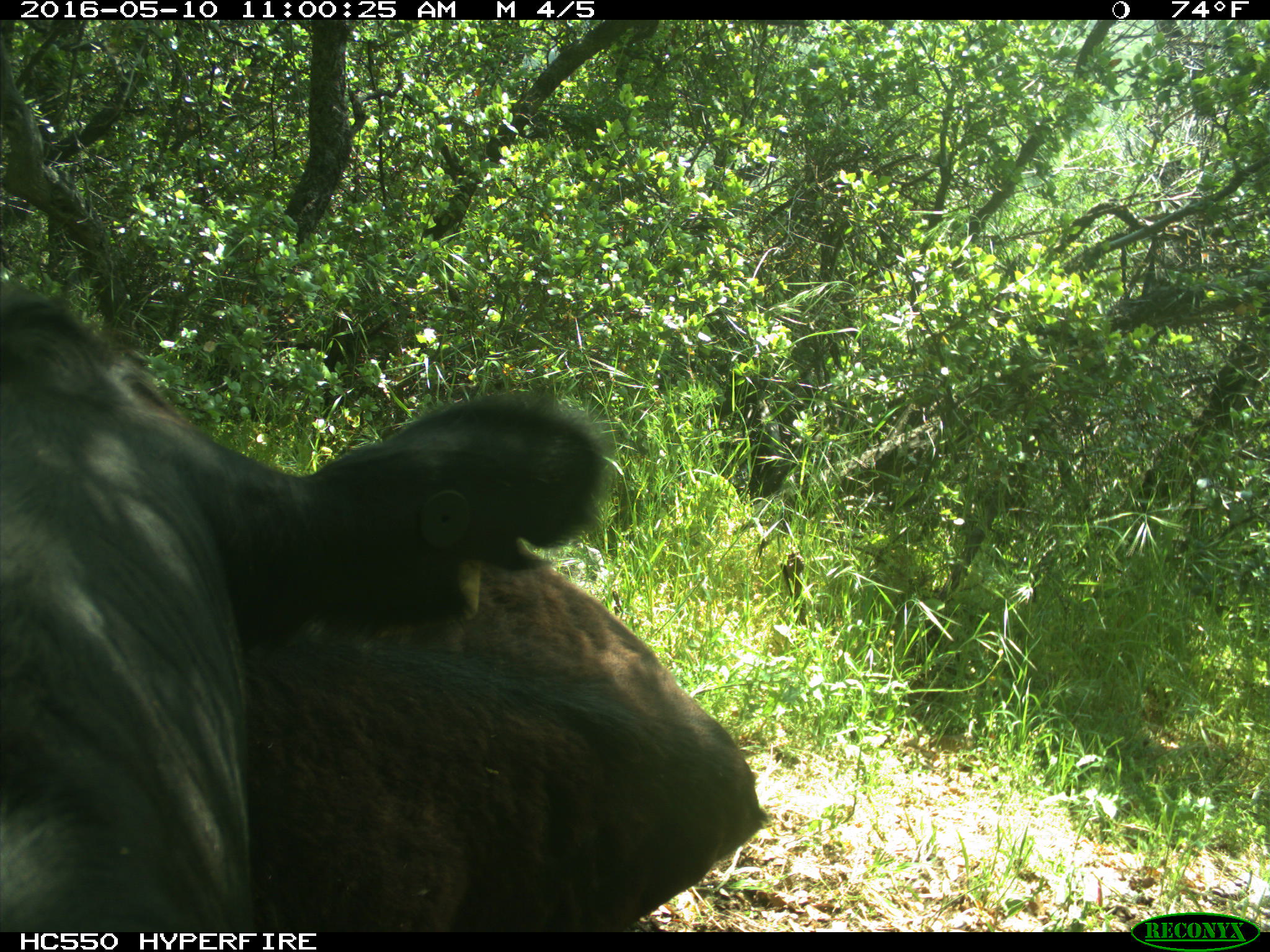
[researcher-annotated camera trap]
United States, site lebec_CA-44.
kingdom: Animalia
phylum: Chordata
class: Mammalia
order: Artiodactyla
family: Bovidae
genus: Bos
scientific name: Bos taurus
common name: domestic cow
Bos taurus (domestic cow).